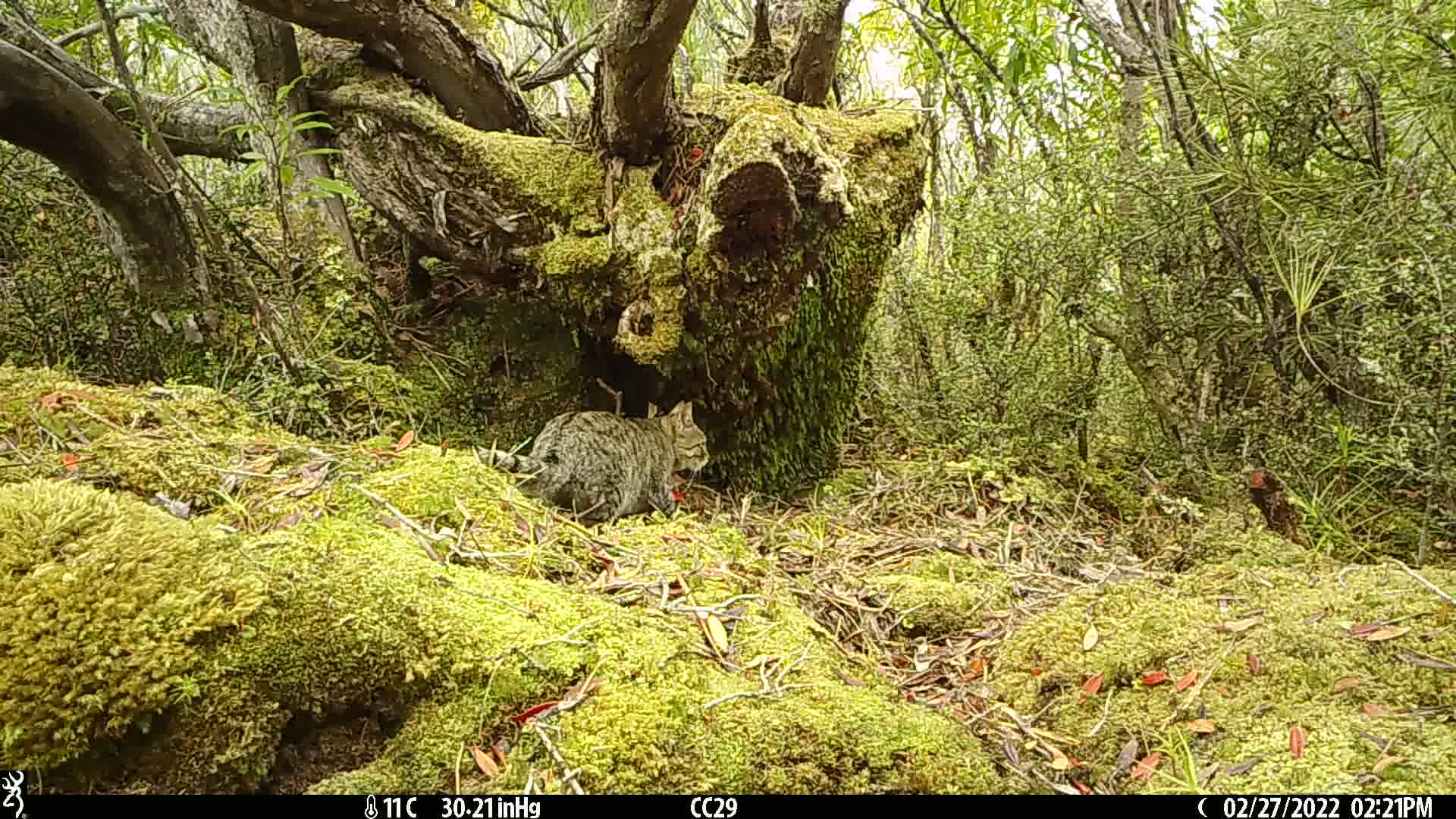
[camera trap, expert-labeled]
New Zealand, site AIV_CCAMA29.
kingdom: Animalia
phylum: Chordata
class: Mammalia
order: Carnivora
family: Felidae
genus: Felis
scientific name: Felis catus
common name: domestic cat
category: cat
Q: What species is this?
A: Cat (domestic cat) (Felis catus).